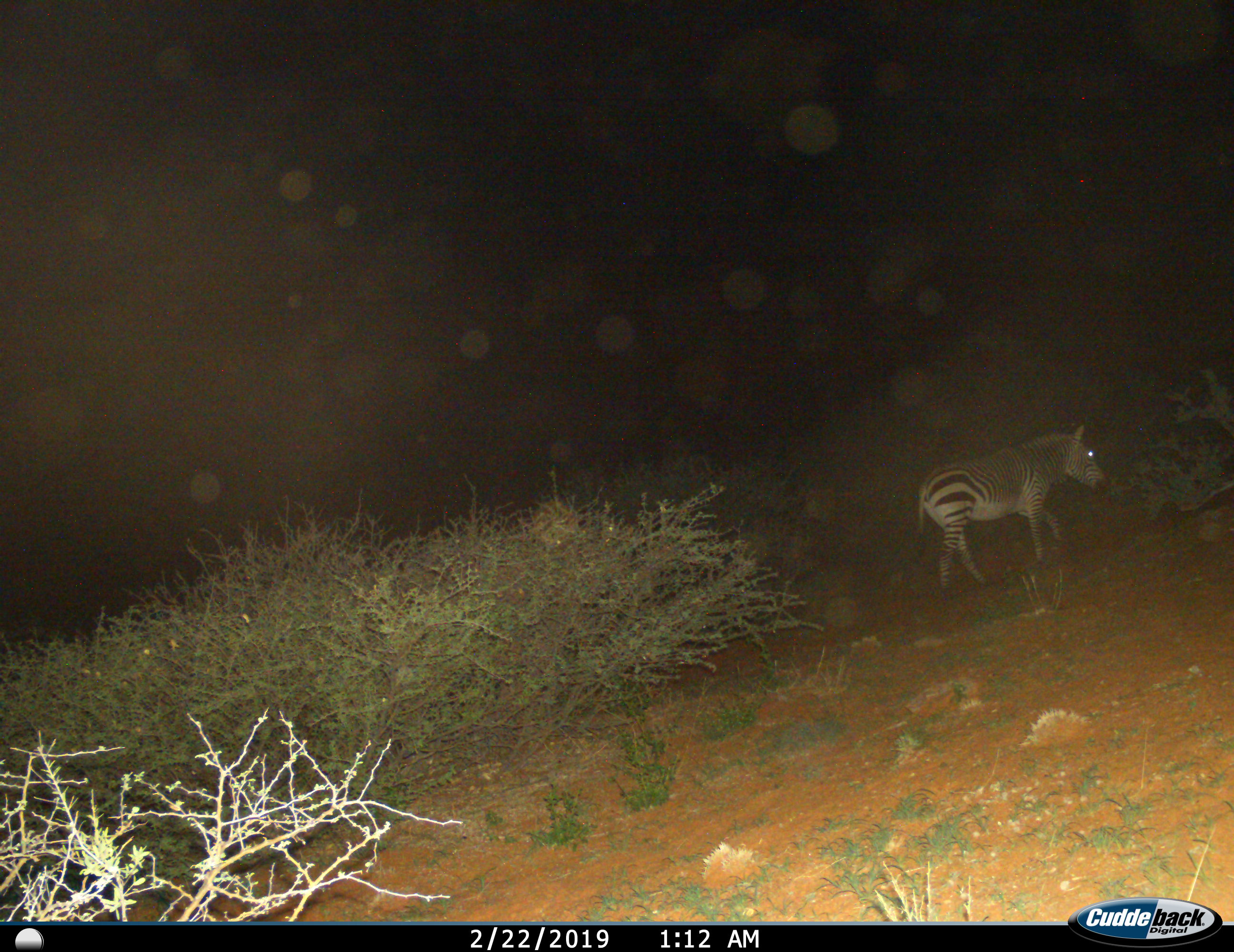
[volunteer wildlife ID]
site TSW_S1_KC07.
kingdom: Animalia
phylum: Chordata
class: Mammalia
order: Perissodactyla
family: Equidae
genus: Equus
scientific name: Equus zebra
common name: mountain zebra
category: zebramountain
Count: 1.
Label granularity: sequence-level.